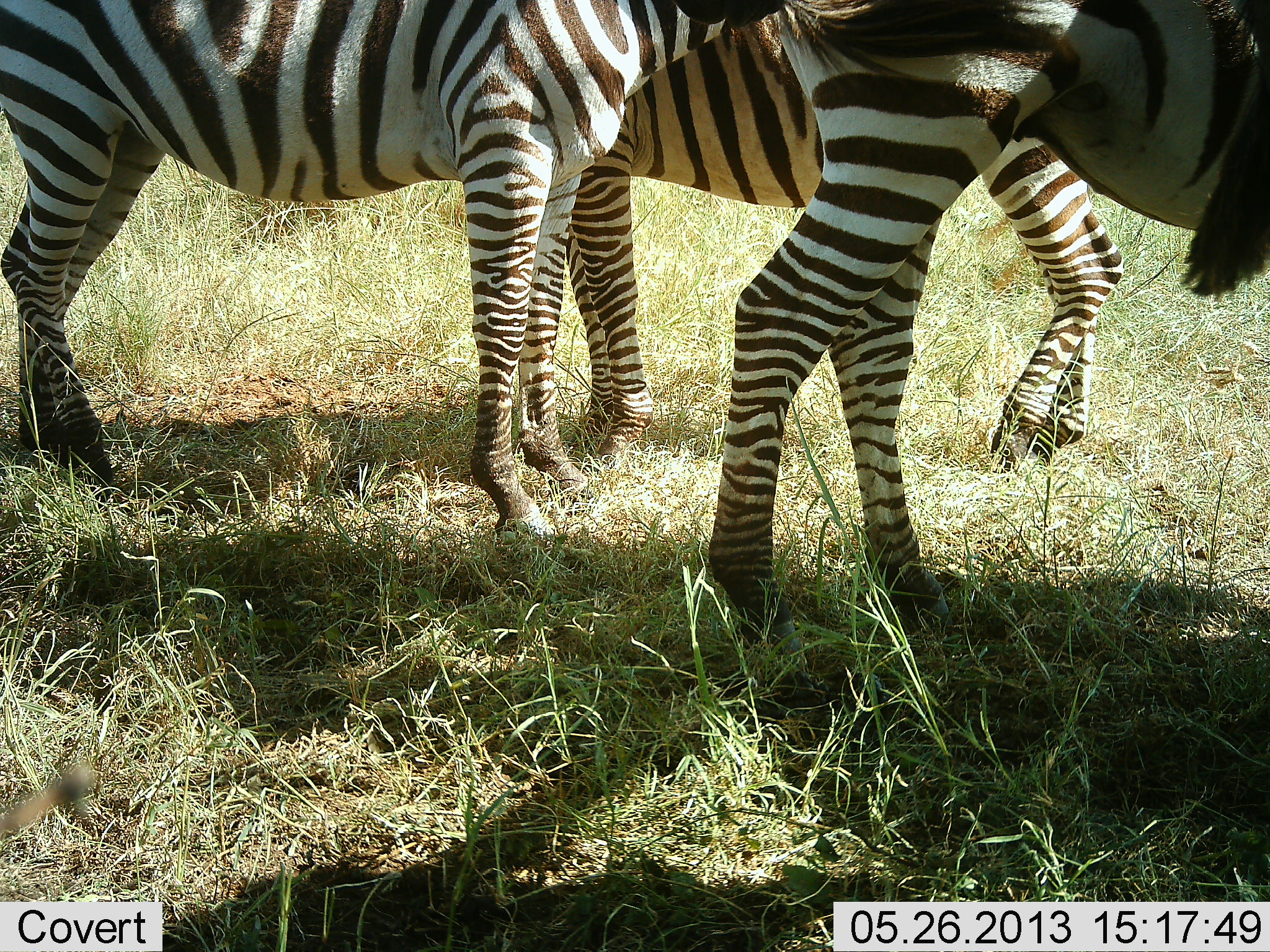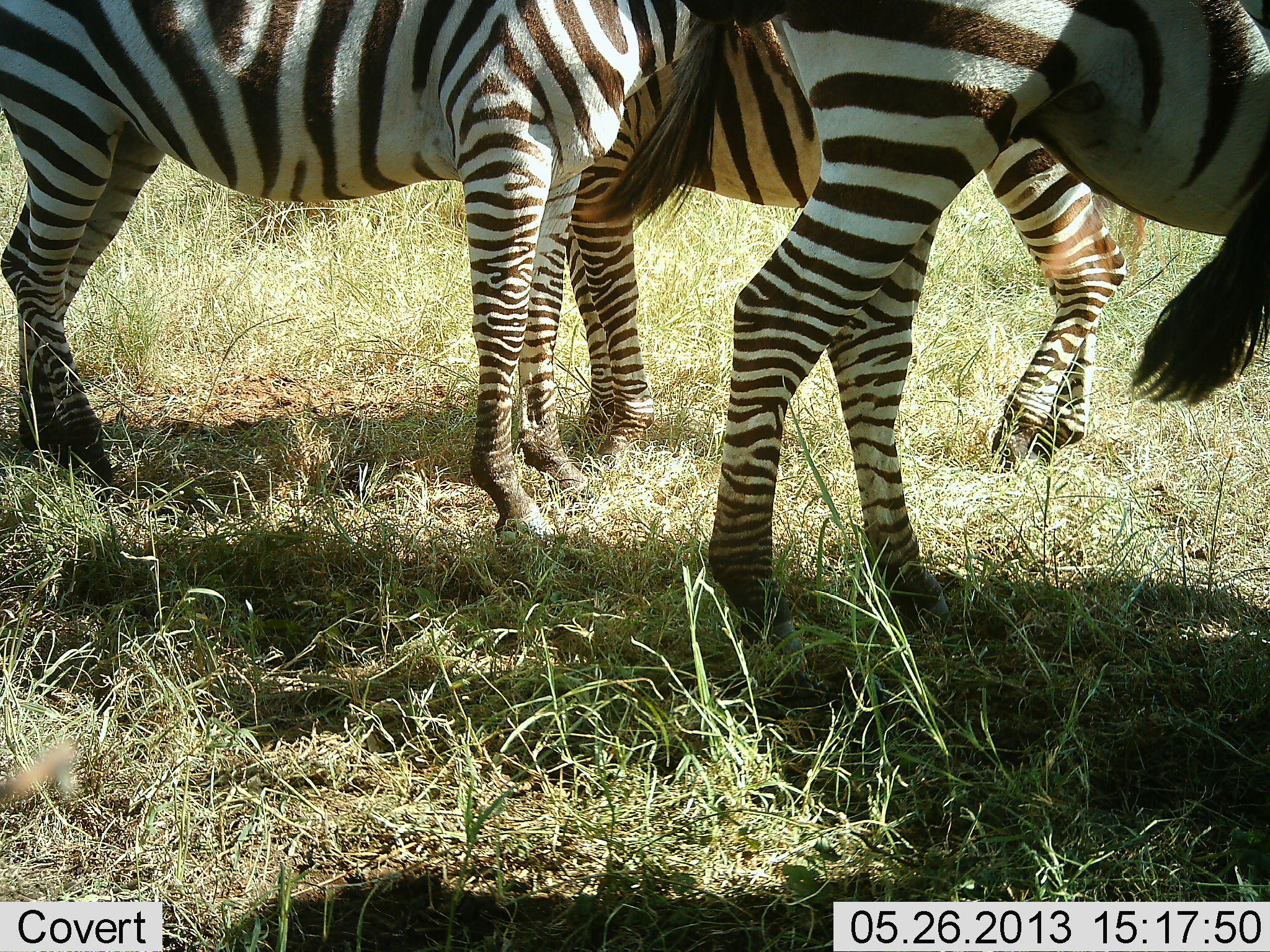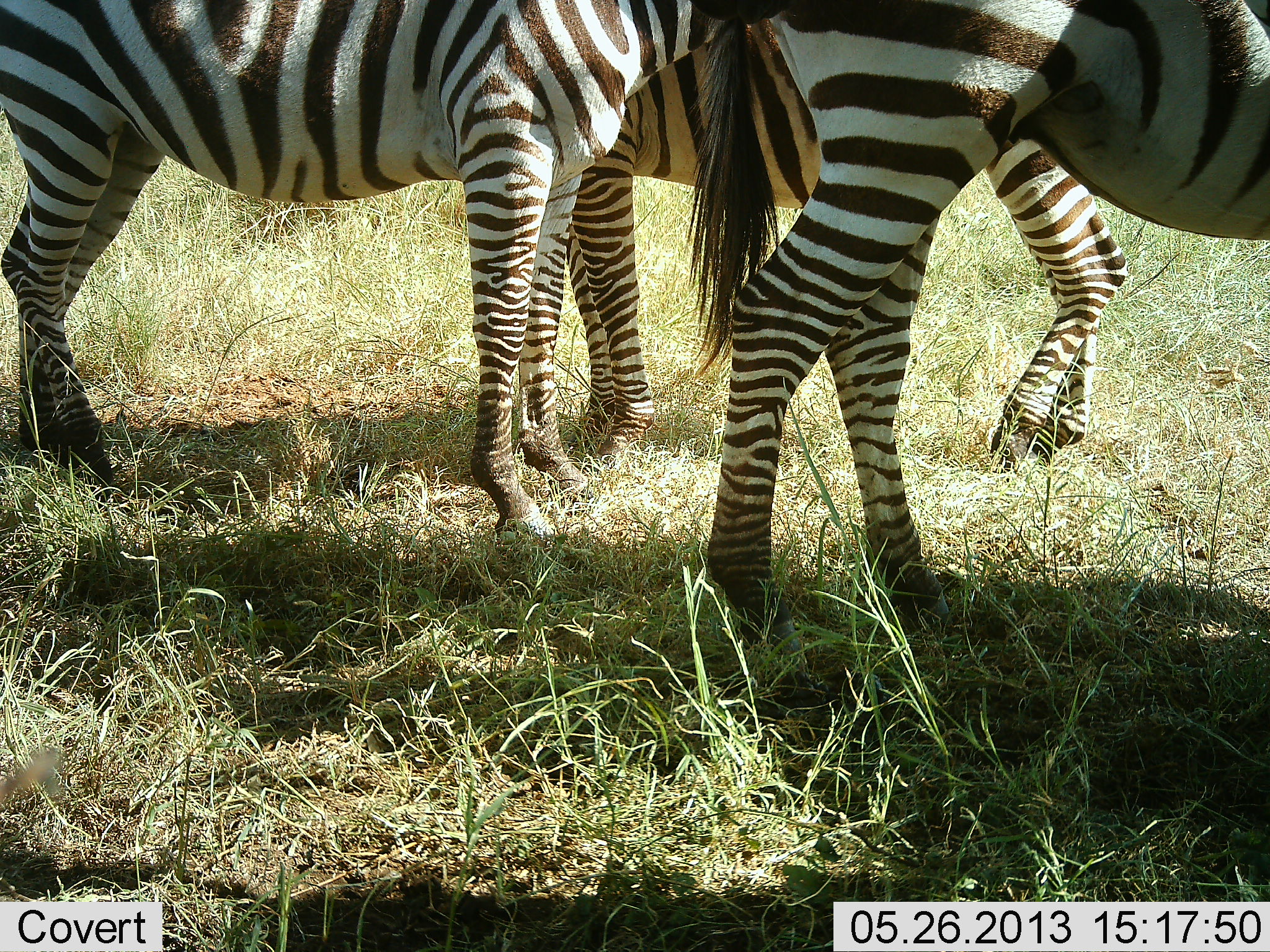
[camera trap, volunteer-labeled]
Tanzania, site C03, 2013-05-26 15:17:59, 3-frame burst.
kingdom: Animalia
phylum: Chordata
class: Mammalia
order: Perissodactyla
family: Equidae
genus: Equus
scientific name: Equus quagga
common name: plains zebra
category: zebra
Zebra (plains zebra) (Equus quagga), count 3. Behavior (volunteer vote fractions): standing 97%, resting 3%, moving 3%, interacting 0%. Young present (vote fraction): 0%. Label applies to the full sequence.